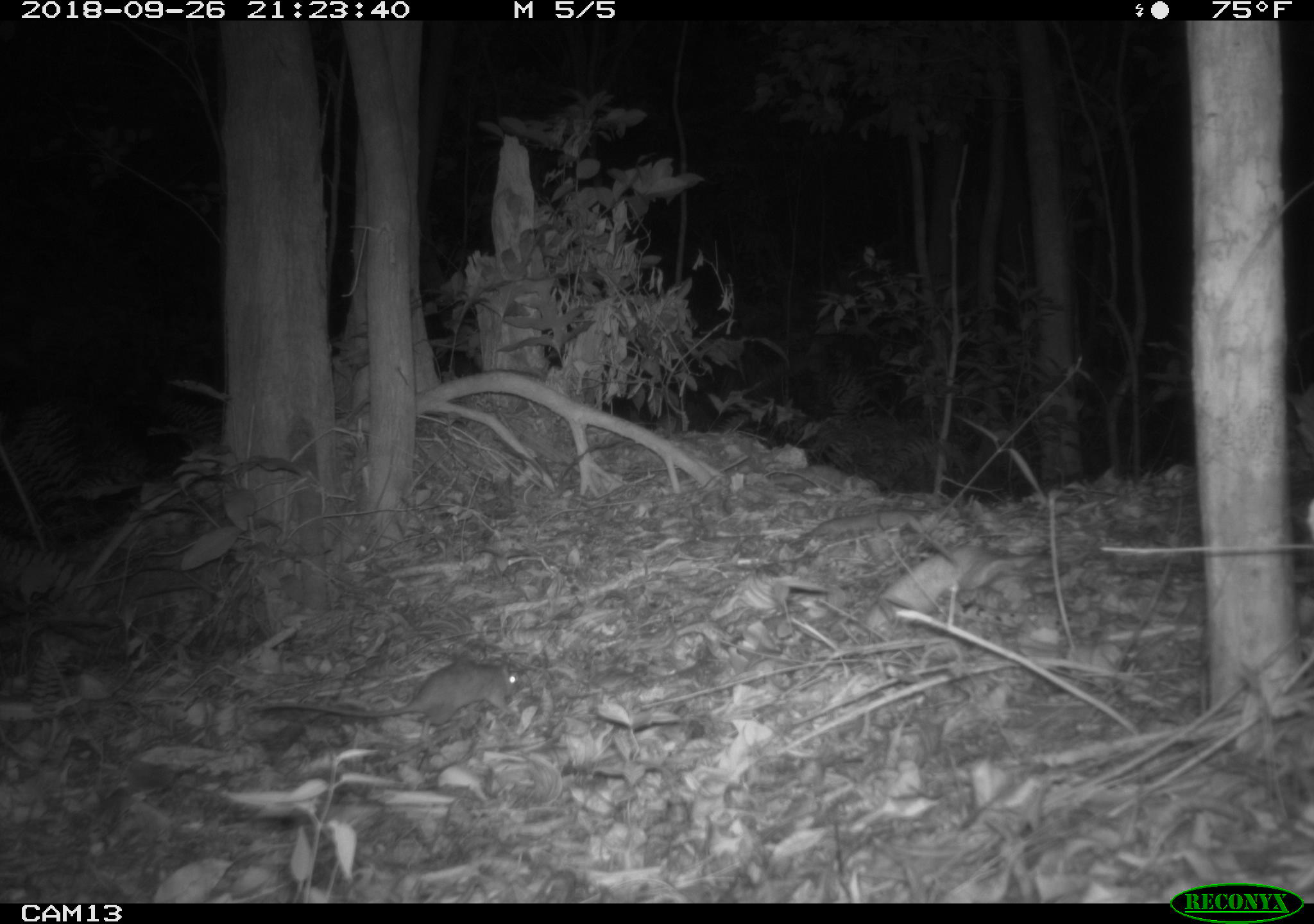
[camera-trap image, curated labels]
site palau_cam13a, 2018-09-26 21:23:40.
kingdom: Animalia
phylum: Chordata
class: Mammalia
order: Rodentia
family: Muridae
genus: Rattus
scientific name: Rattus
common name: rat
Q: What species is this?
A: Rat (Rattus).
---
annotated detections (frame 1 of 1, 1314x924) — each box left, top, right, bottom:
rat: 247, 656, 522, 738